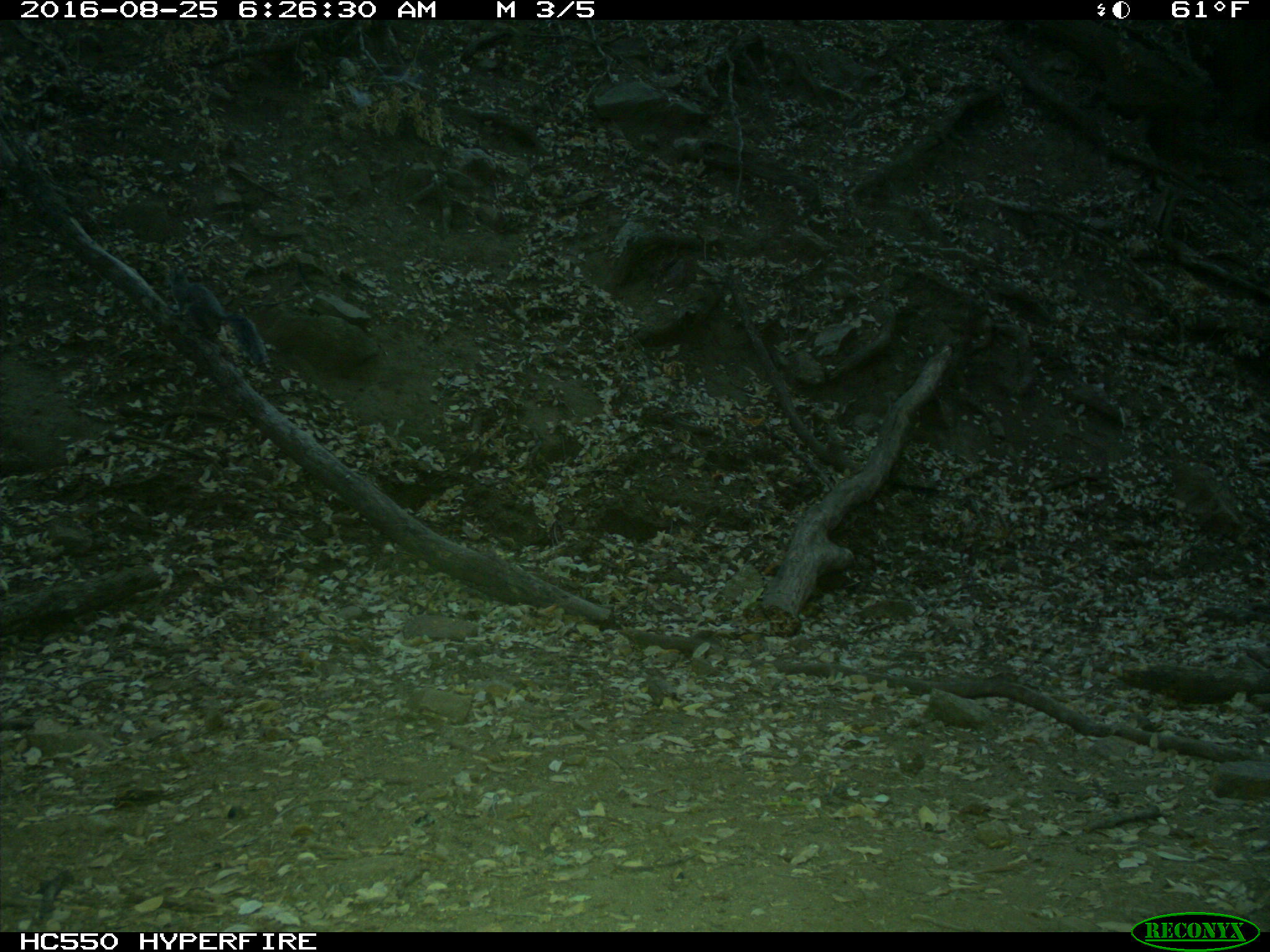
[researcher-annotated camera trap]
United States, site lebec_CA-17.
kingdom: Animalia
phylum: Chordata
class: Mammalia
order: Rodentia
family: Sciuridae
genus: Sciurus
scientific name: Sciurus carolinensis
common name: eastern gray squirrel